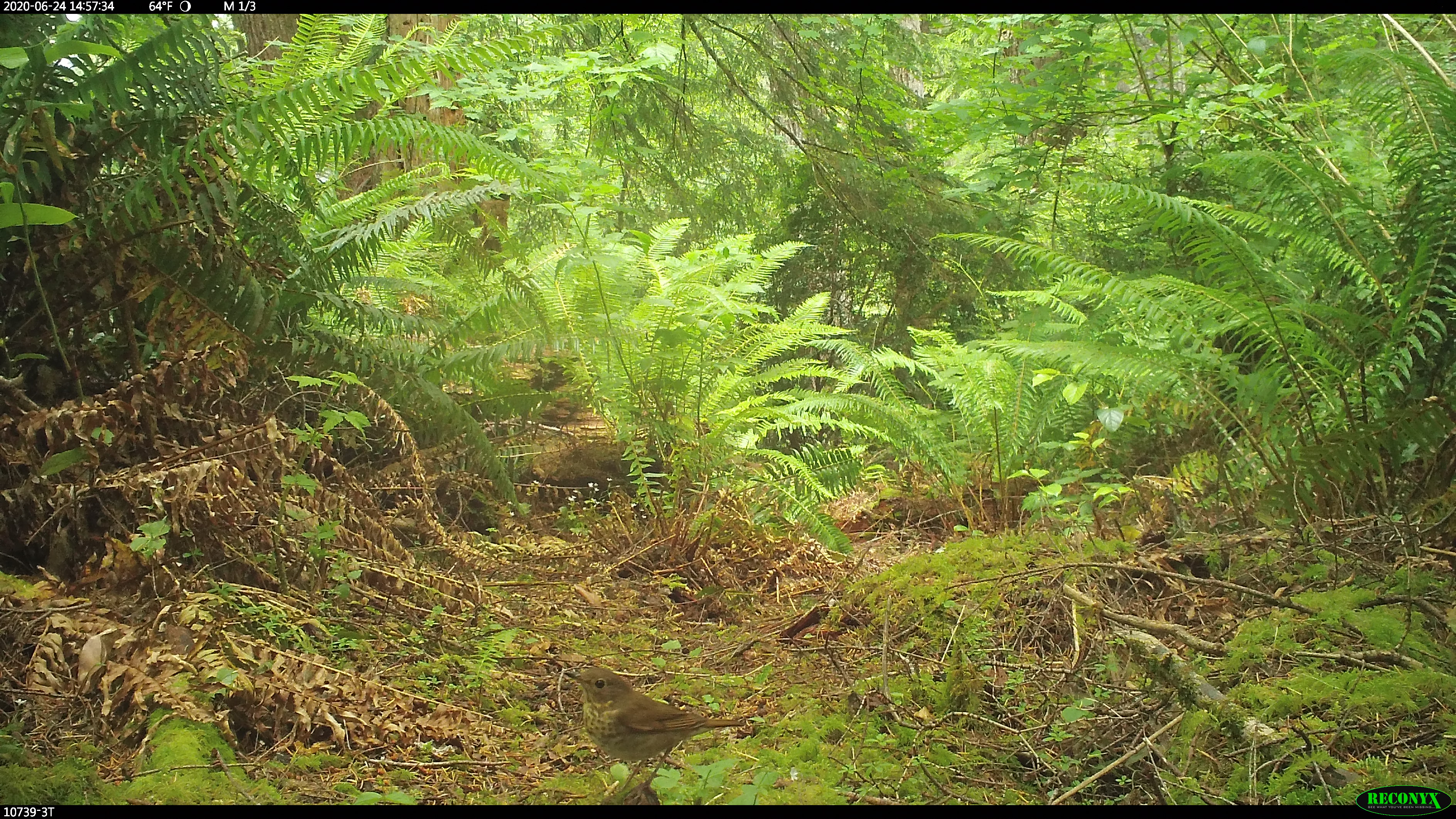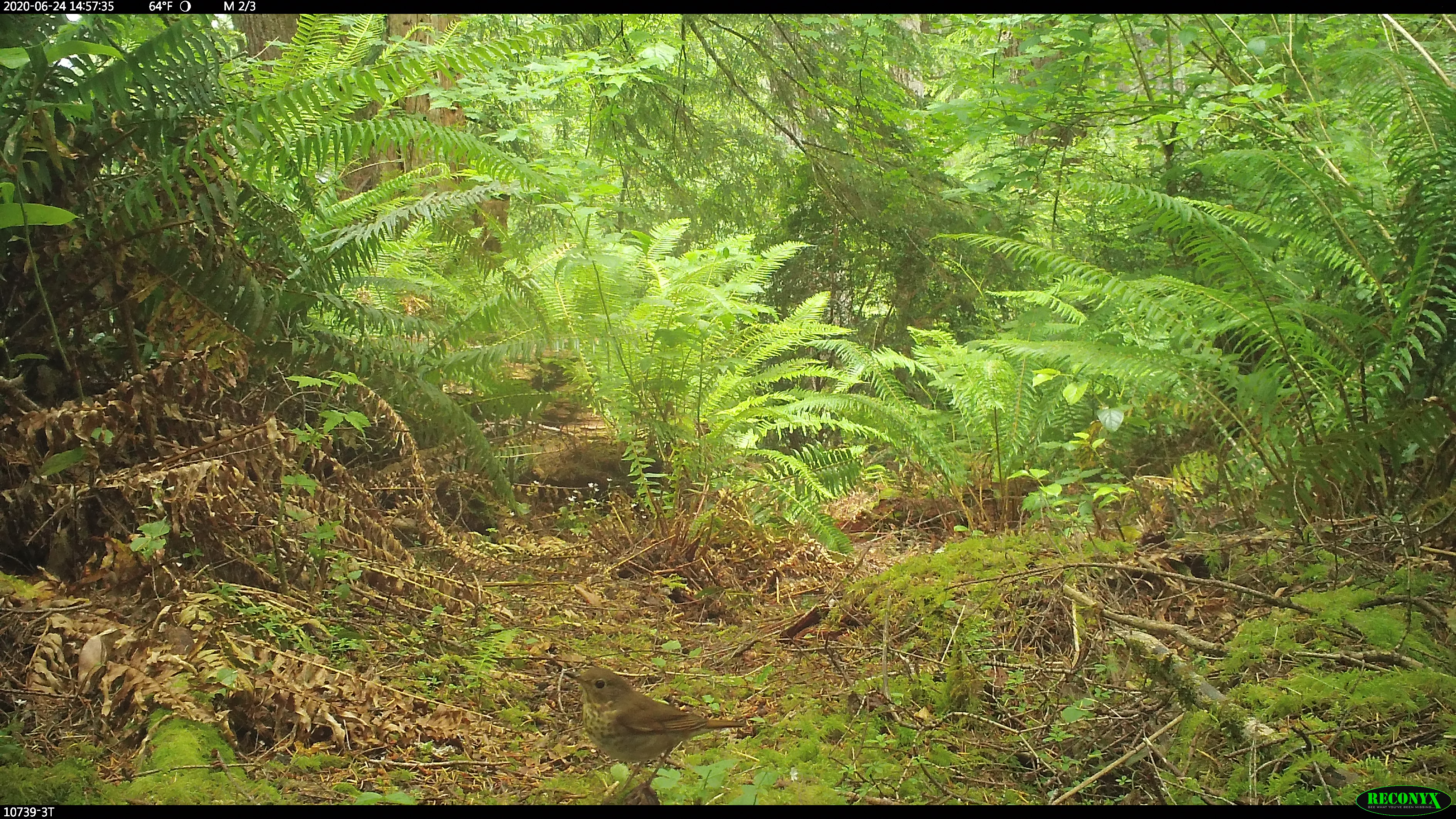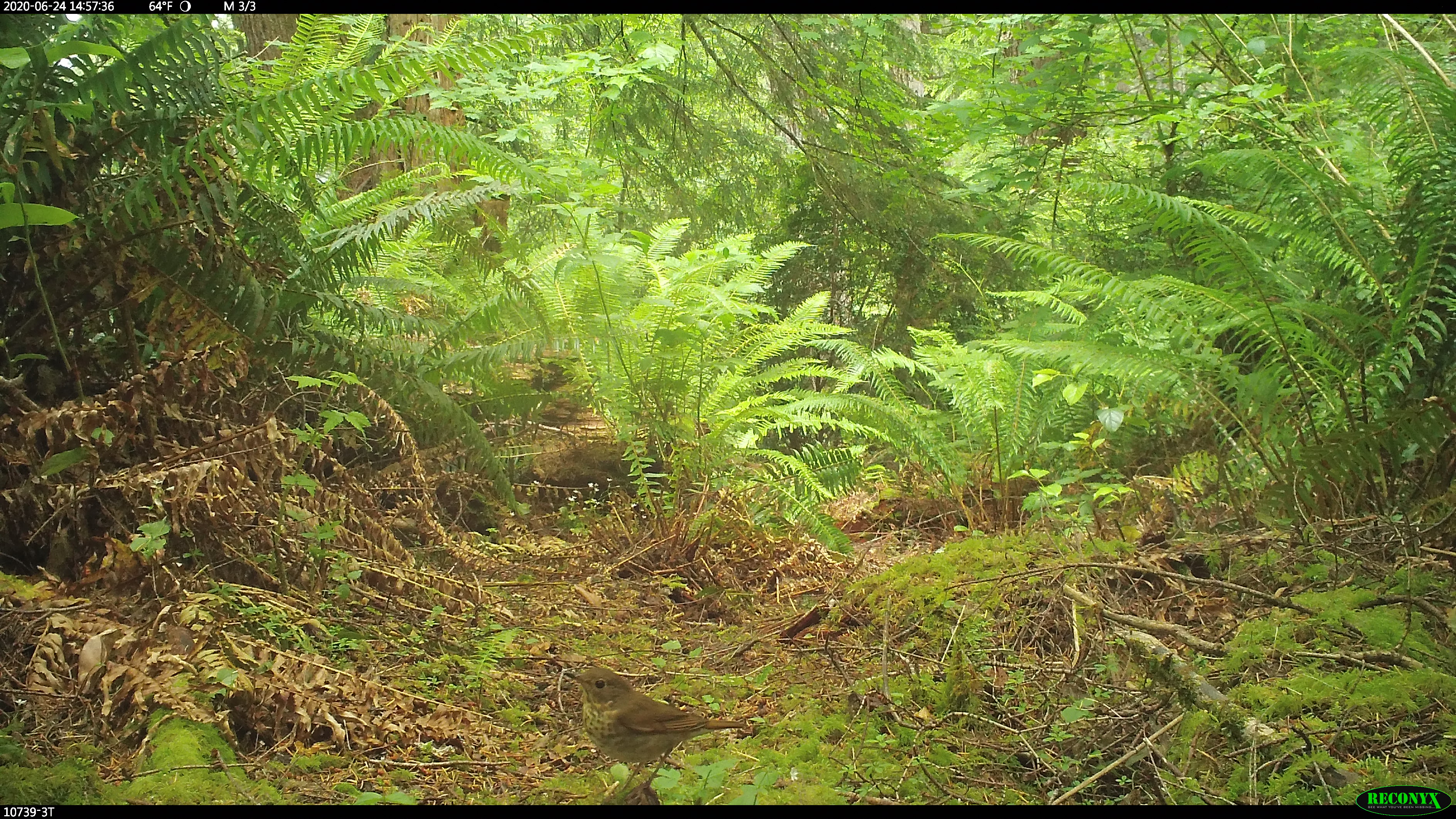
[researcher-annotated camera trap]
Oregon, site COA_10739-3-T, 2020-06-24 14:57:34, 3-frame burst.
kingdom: Animalia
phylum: Chordata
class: Aves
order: Passeriformes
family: Turdidae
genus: Catharus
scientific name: Catharus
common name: brown thrushes and nightingale-thrushes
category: catharus species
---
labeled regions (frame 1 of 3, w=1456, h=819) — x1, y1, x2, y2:
catharus species: 551, 656, 755, 801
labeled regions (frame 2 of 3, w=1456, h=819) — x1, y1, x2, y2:
catharus species: 555, 651, 757, 800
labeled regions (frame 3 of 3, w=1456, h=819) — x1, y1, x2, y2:
catharus species: 554, 654, 757, 799